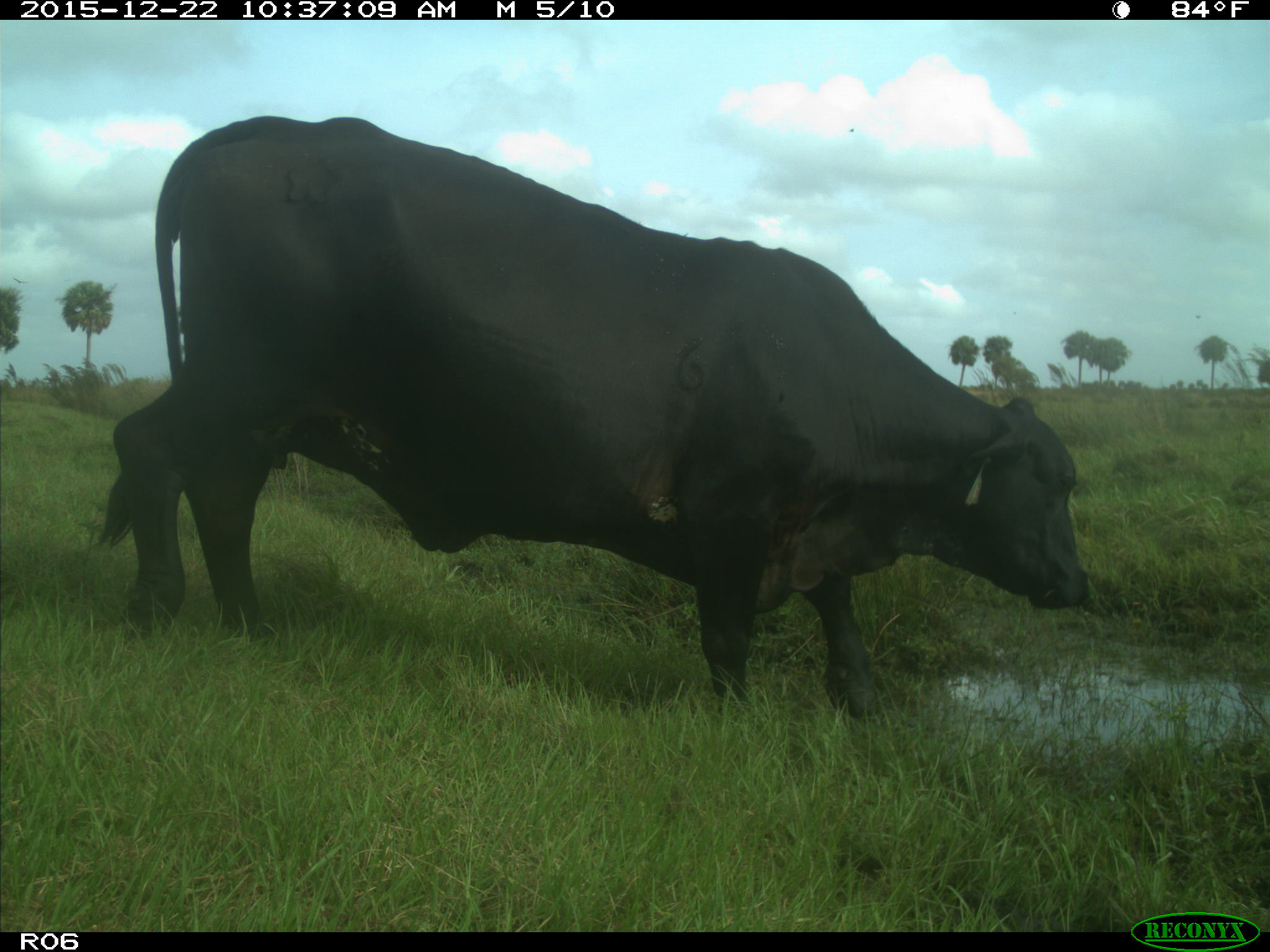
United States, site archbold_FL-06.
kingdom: Animalia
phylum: Chordata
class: Mammalia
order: Artiodactyla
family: Bovidae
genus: Bos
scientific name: Bos taurus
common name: domestic cow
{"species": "Bos taurus (domestic cow)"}